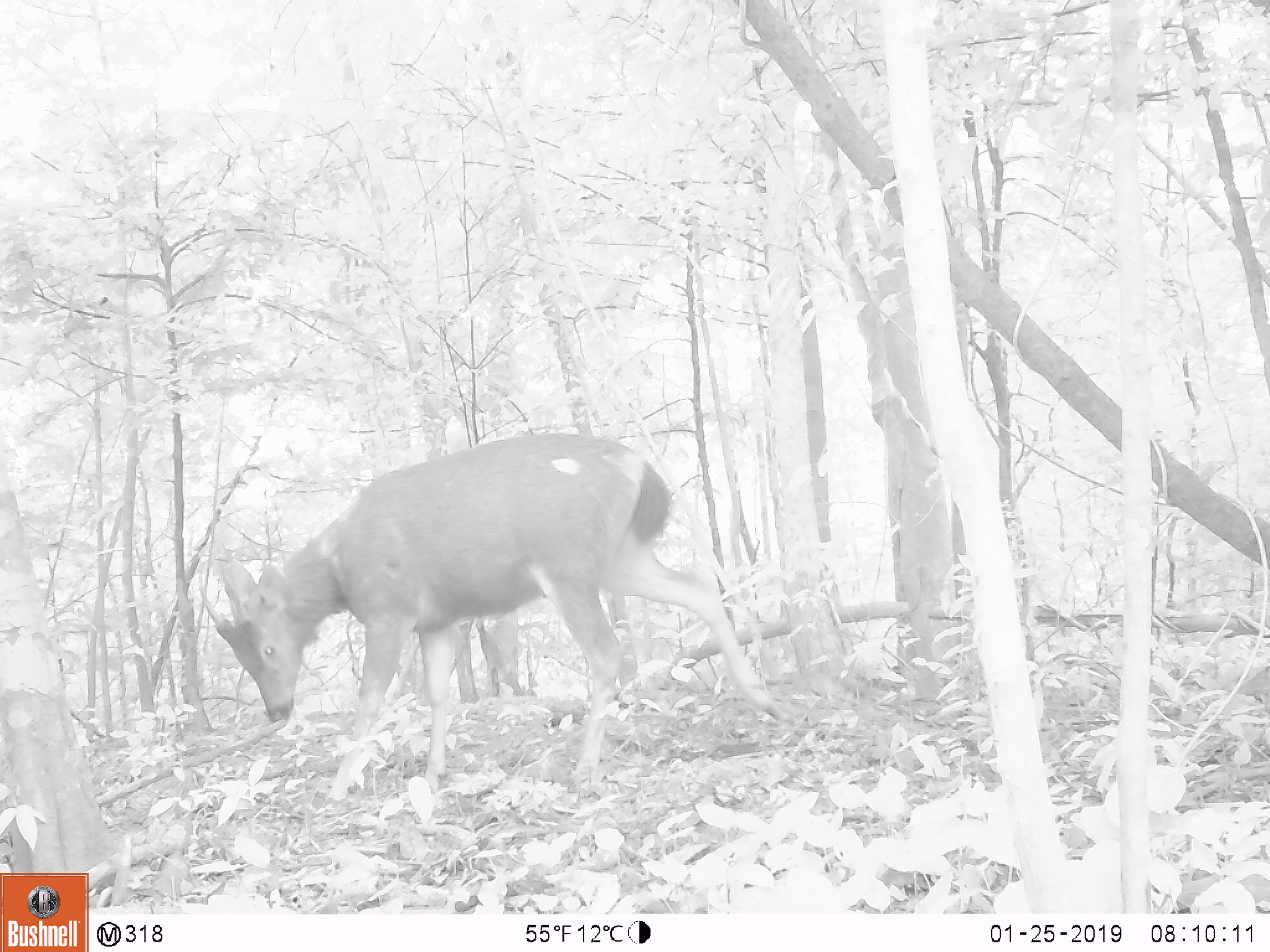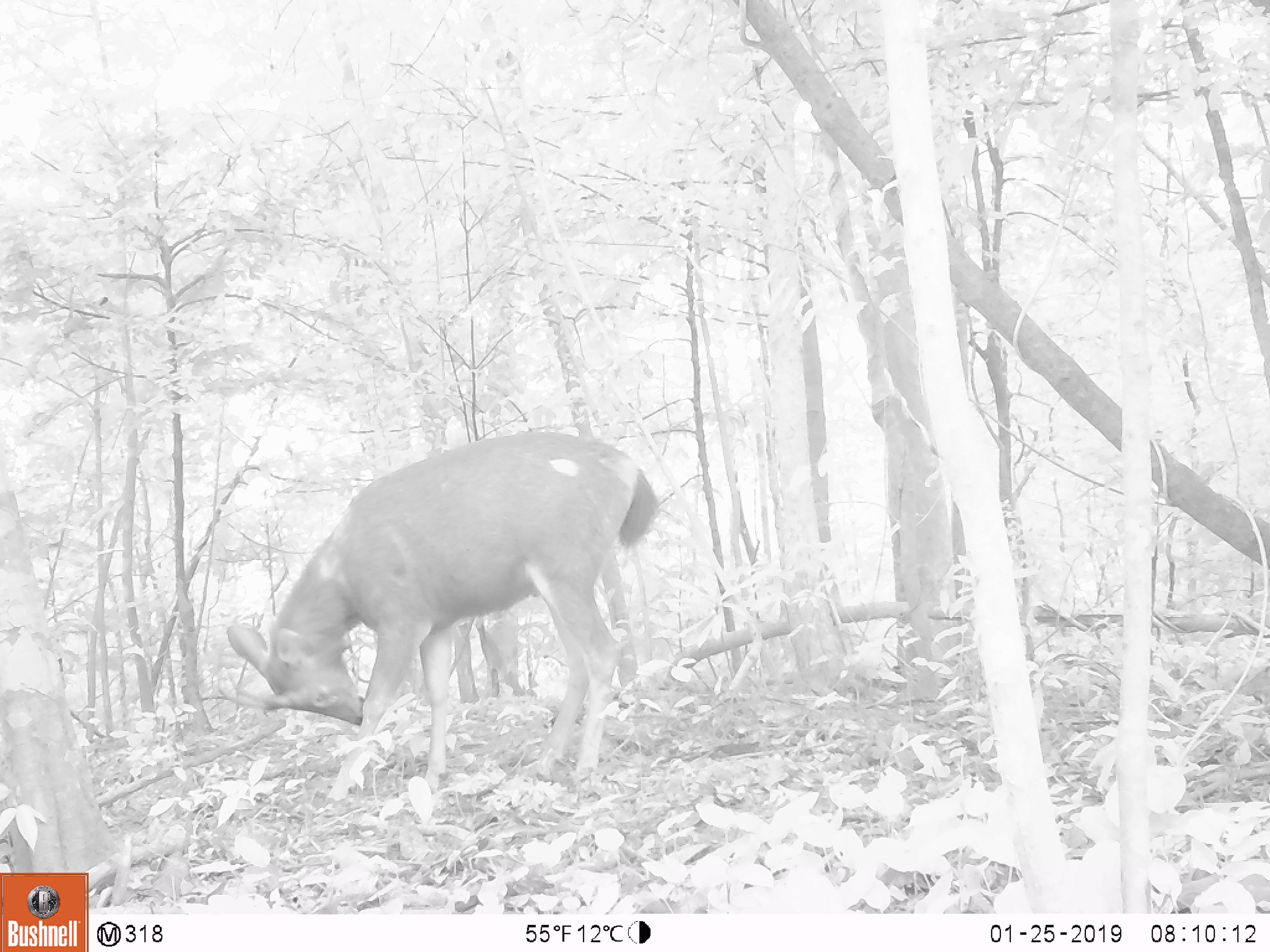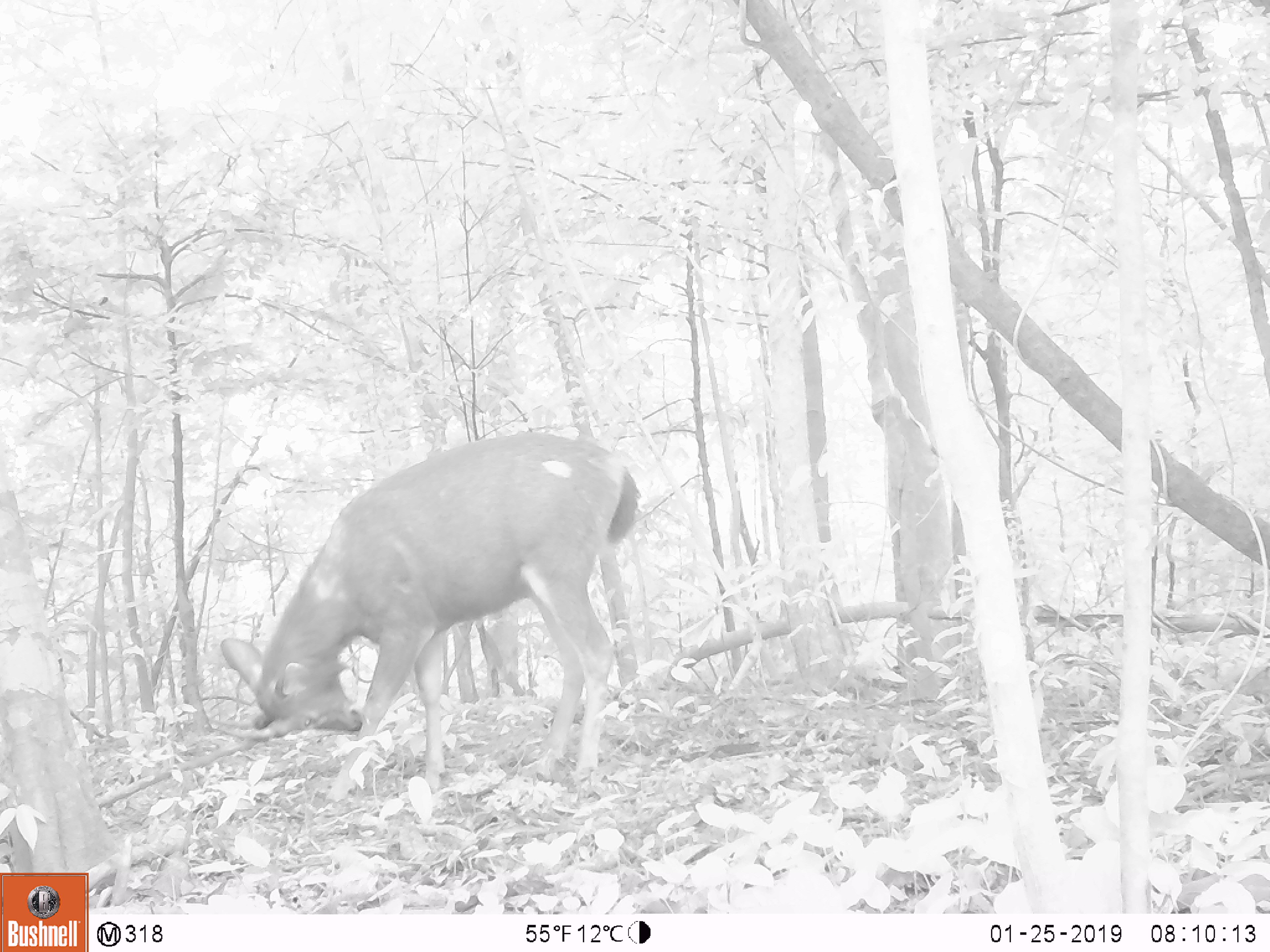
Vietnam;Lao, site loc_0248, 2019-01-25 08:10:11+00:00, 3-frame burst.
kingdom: Animalia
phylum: Chordata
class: Mammalia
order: Artiodactyla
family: Cervidae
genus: Rusa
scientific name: Rusa unicolor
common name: sambar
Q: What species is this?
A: Sambar (Rusa unicolor).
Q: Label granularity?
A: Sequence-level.